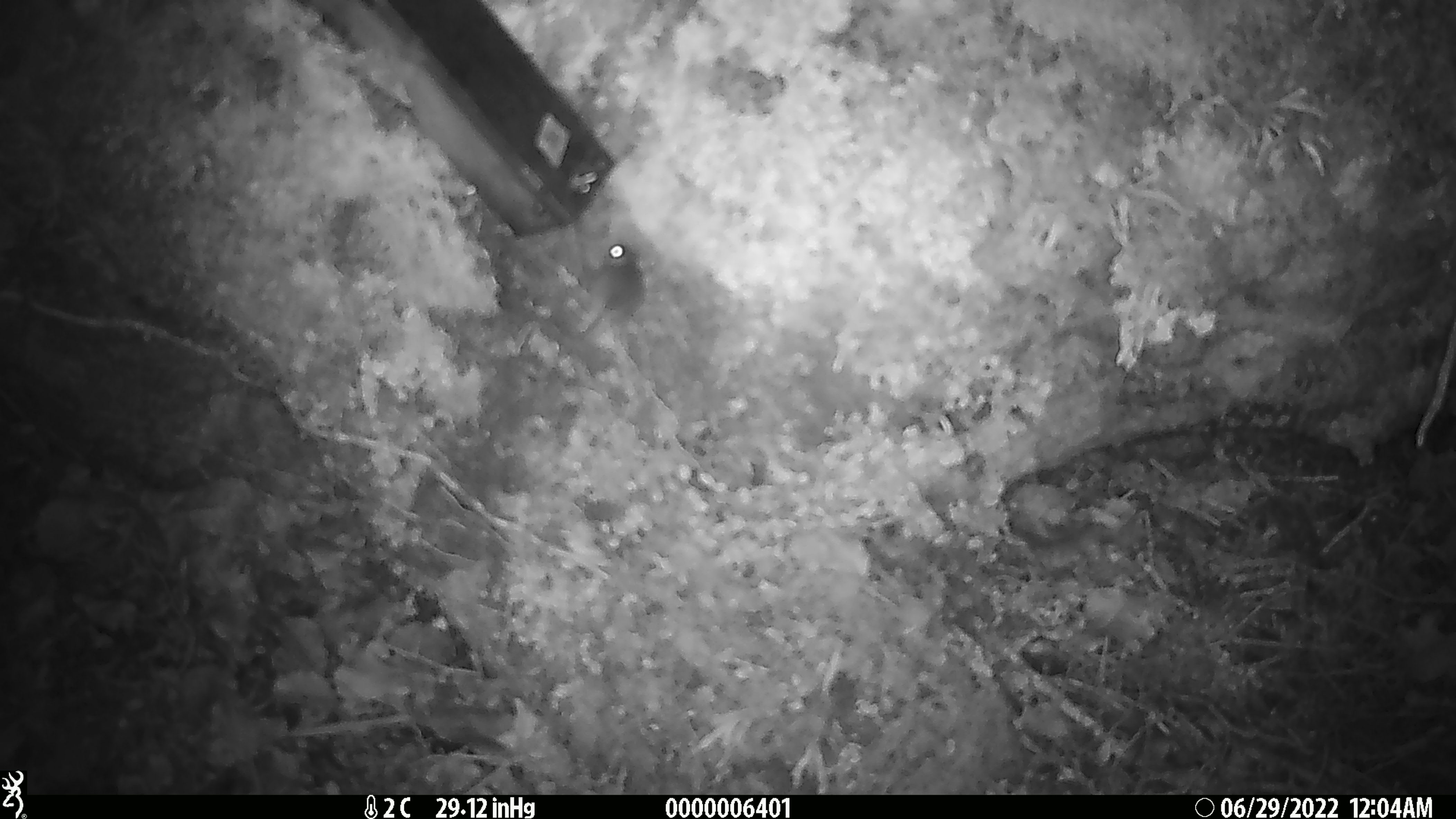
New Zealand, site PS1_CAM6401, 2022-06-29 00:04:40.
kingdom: Animalia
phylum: Chordata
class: Mammalia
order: Rodentia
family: Muridae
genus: Mus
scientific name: Mus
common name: mouse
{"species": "mouse (Mus)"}